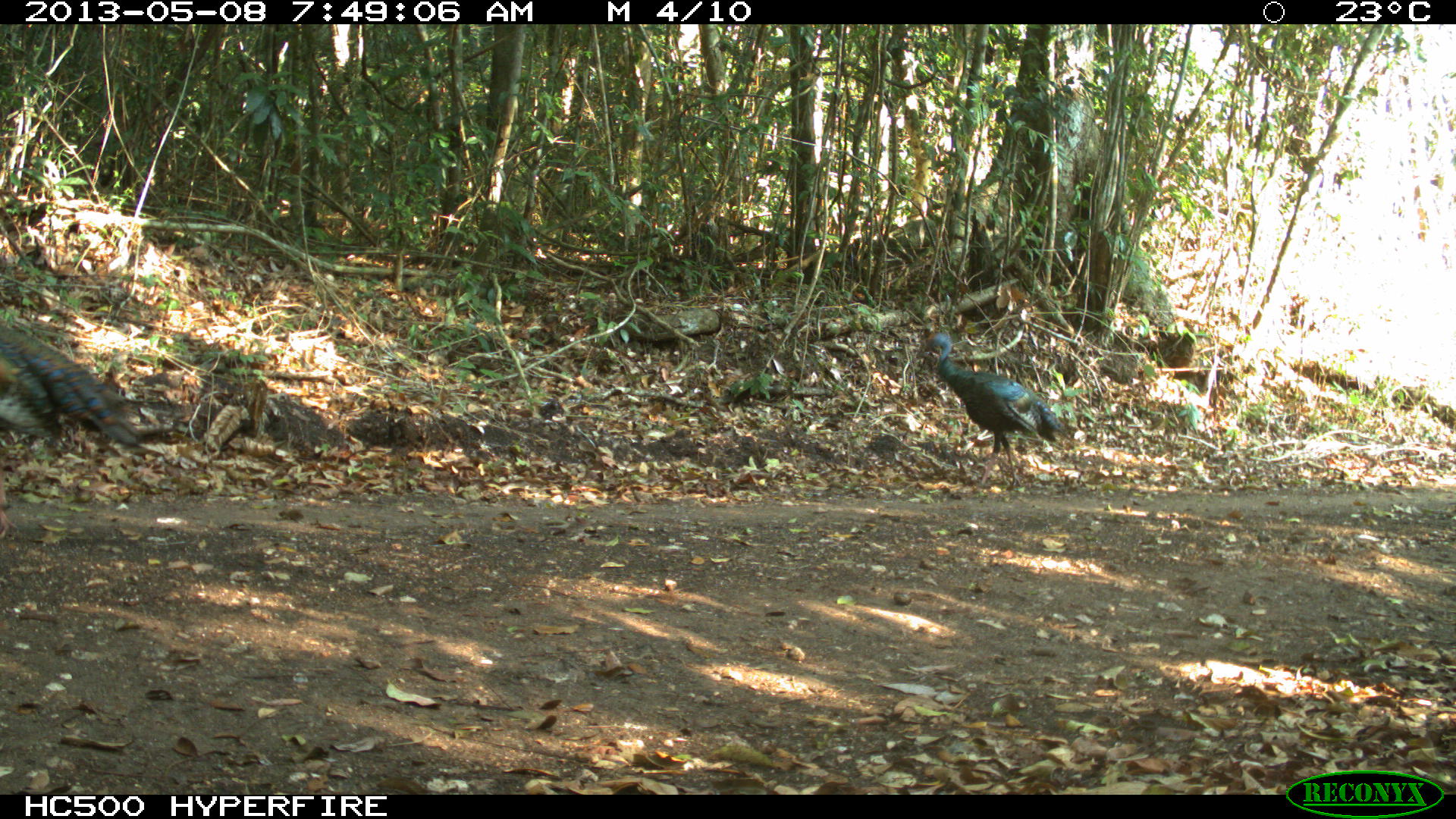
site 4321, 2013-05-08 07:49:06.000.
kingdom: Animalia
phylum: Chordata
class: Aves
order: Galliformes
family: Phasianidae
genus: Meleagris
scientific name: Meleagris ocellata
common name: ocellated turkey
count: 2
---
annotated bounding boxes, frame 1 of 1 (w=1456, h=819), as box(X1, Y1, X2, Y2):
meleagris ocellata: box(1, 320, 139, 532); box(925, 331, 1064, 487)